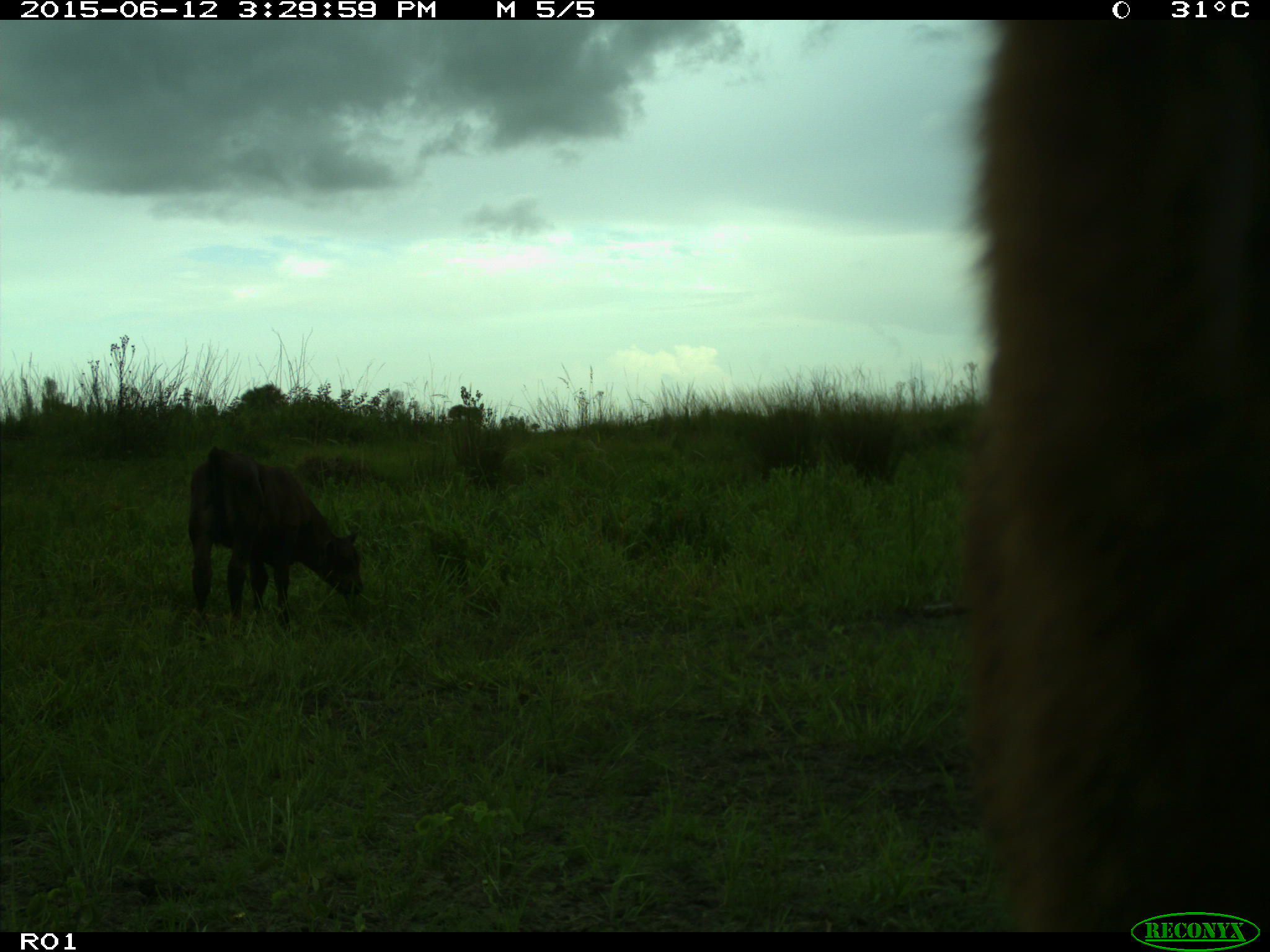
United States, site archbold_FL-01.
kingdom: Animalia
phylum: Chordata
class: Mammalia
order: Artiodactyla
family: Bovidae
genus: Bos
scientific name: Bos taurus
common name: domestic cow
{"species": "Bos taurus (domestic cow)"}